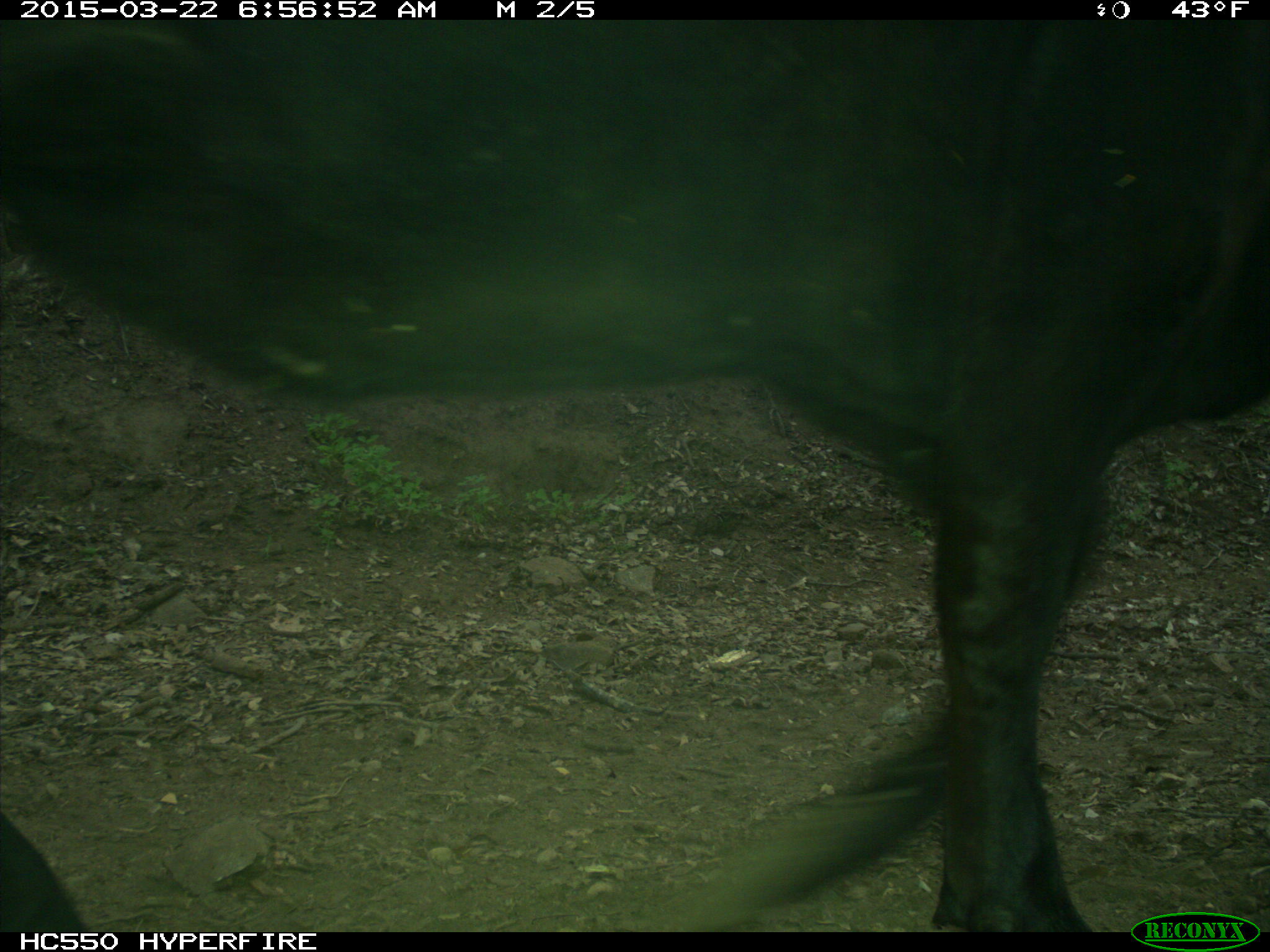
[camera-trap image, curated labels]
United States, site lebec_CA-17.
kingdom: Animalia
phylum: Chordata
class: Mammalia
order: Artiodactyla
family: Bovidae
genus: Bos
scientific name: Bos taurus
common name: domestic cow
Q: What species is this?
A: Bos taurus (domestic cow).